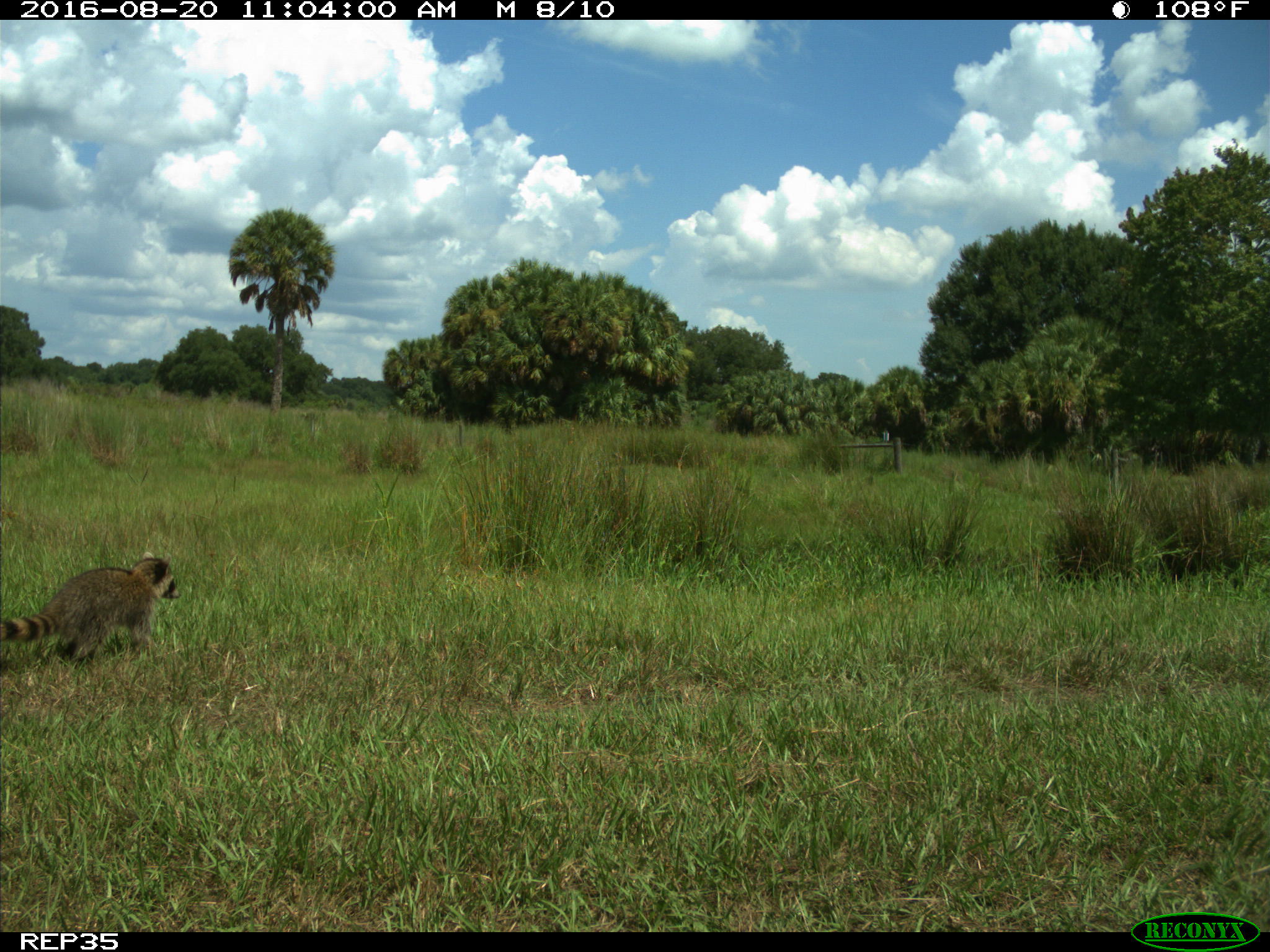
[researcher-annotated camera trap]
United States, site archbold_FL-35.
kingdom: Animalia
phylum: Chordata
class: Mammalia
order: Carnivora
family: Procyonidae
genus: Procyon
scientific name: Procyon lotor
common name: common raccoon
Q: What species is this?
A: Procyon lotor (common raccoon).